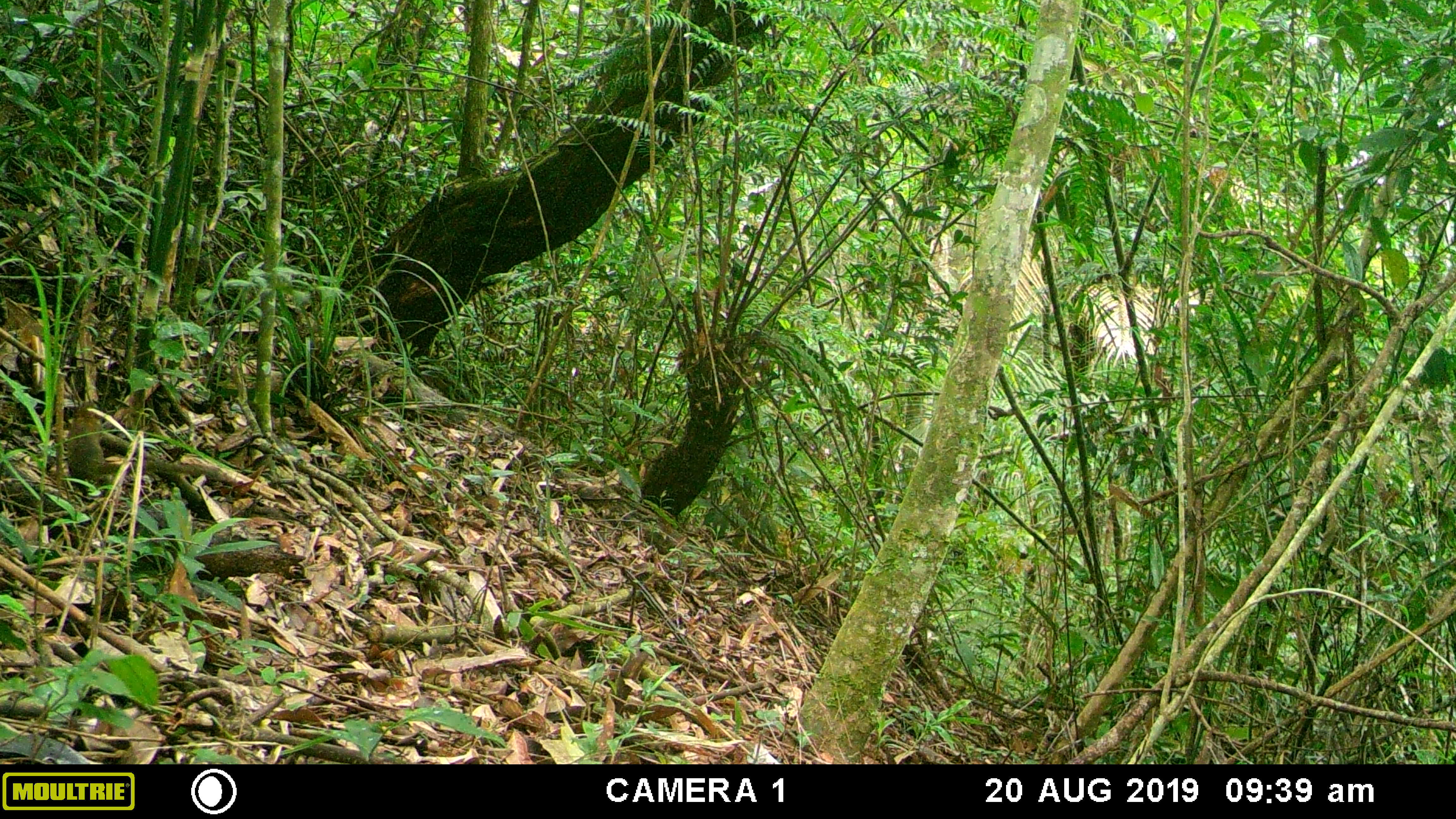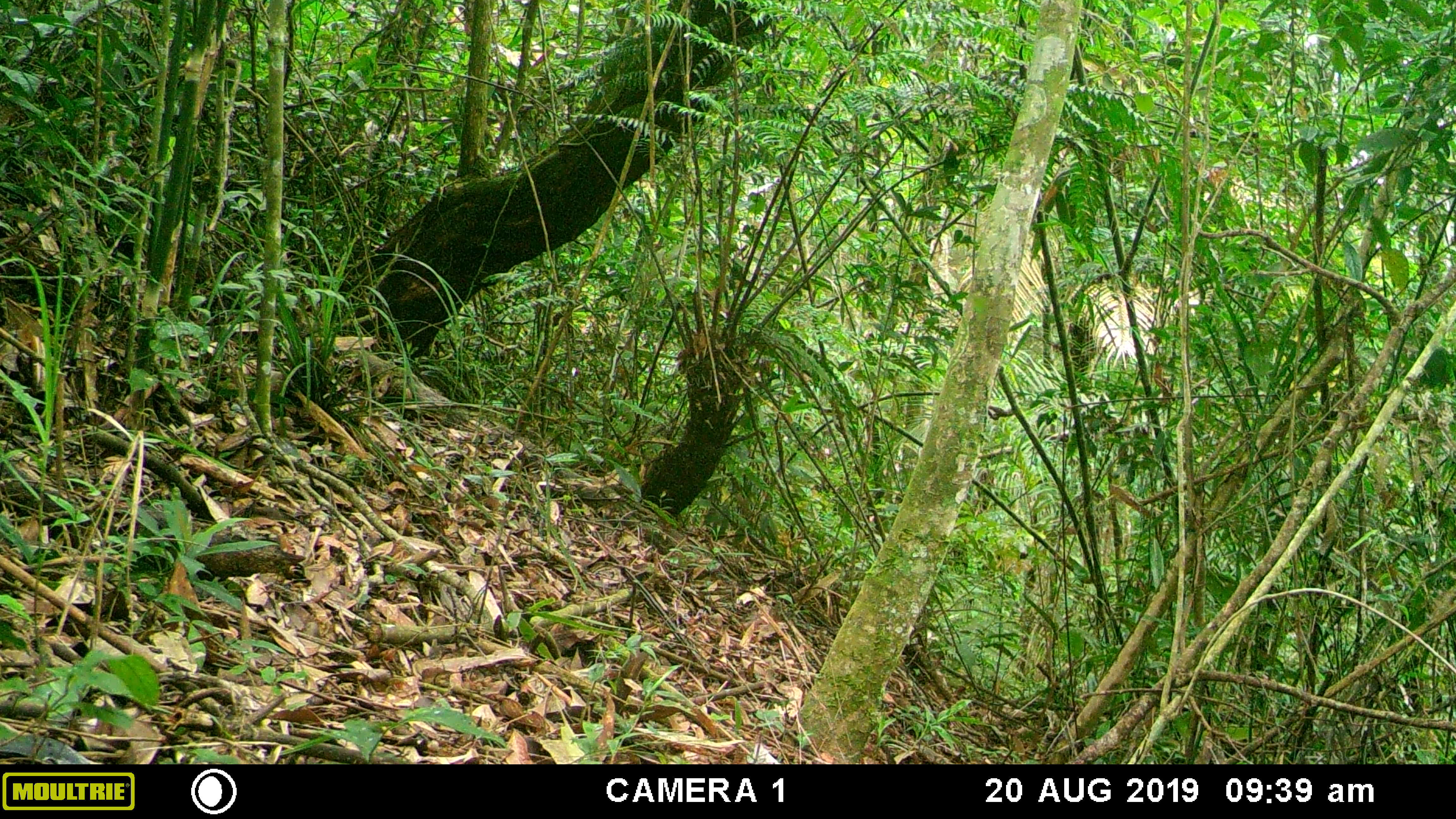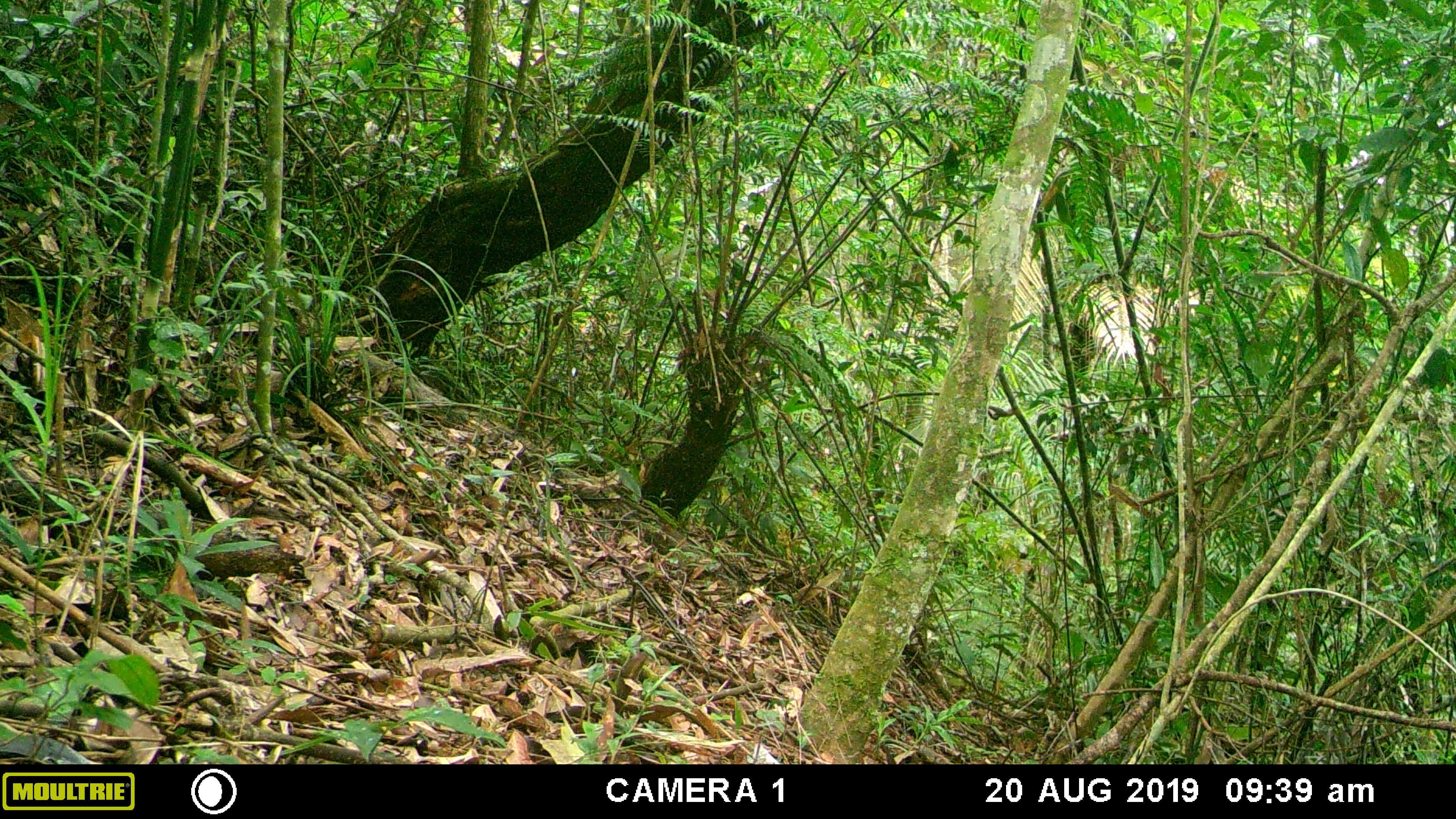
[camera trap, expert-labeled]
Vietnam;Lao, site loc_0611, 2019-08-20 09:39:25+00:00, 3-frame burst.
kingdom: Animalia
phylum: Chordata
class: Mammalia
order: Scandentia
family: Tupaiidae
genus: Tupaia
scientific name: Tupaia belangeri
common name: northern treeshrew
Northern treeshrew (Tupaia belangeri). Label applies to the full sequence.